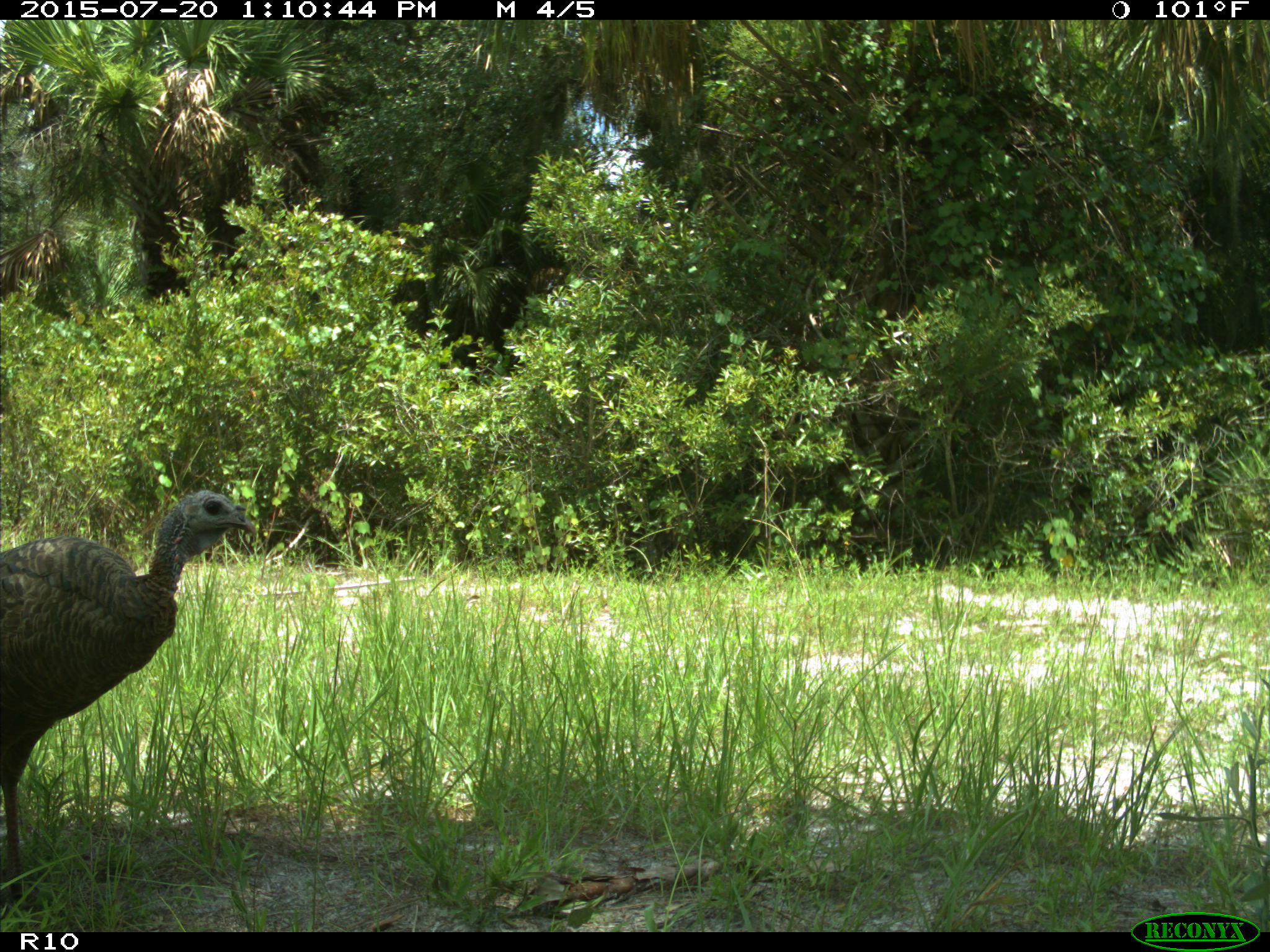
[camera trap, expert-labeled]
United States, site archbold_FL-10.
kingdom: Animalia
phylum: Chordata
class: Aves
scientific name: Aves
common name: birds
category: unidentified bird